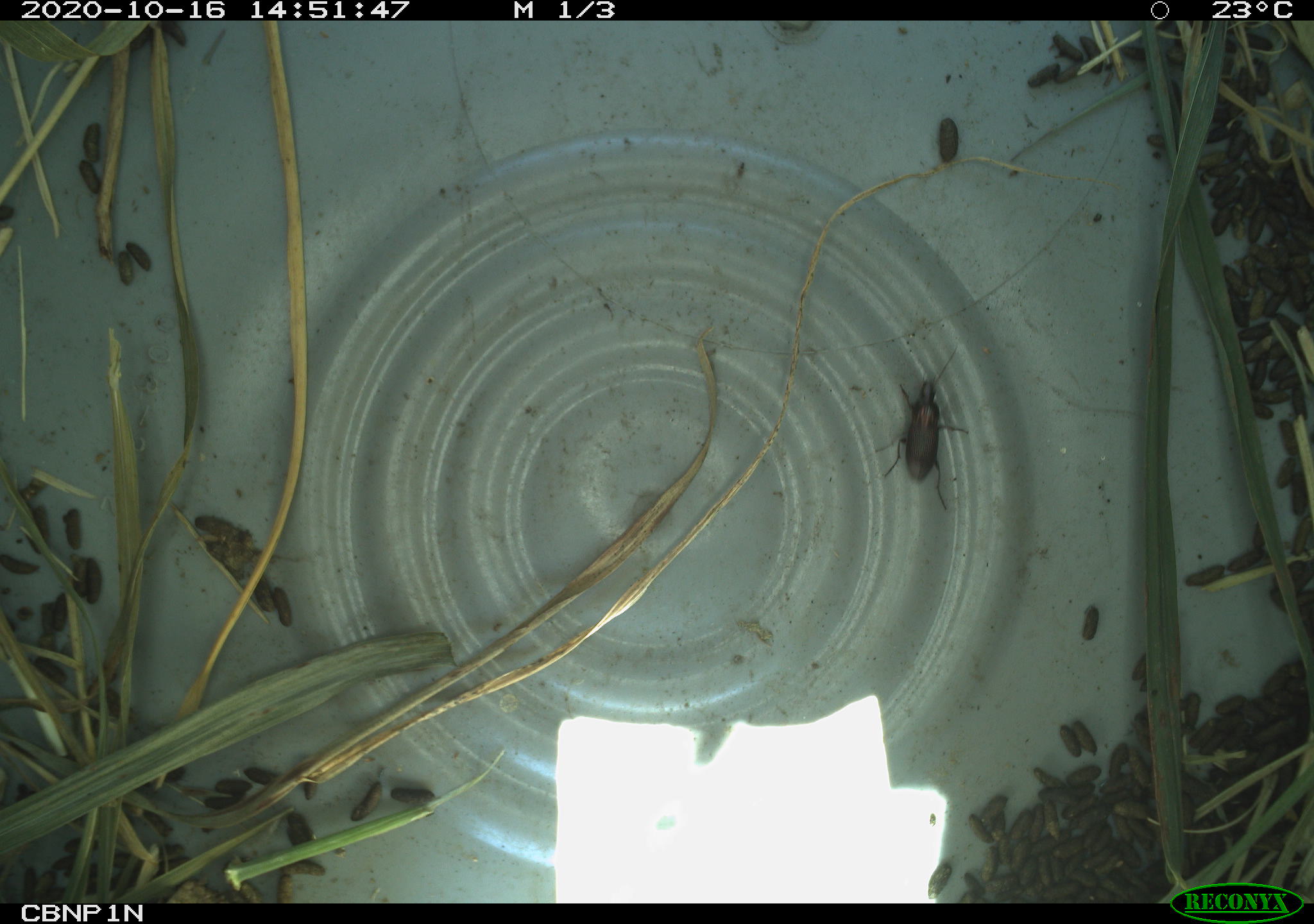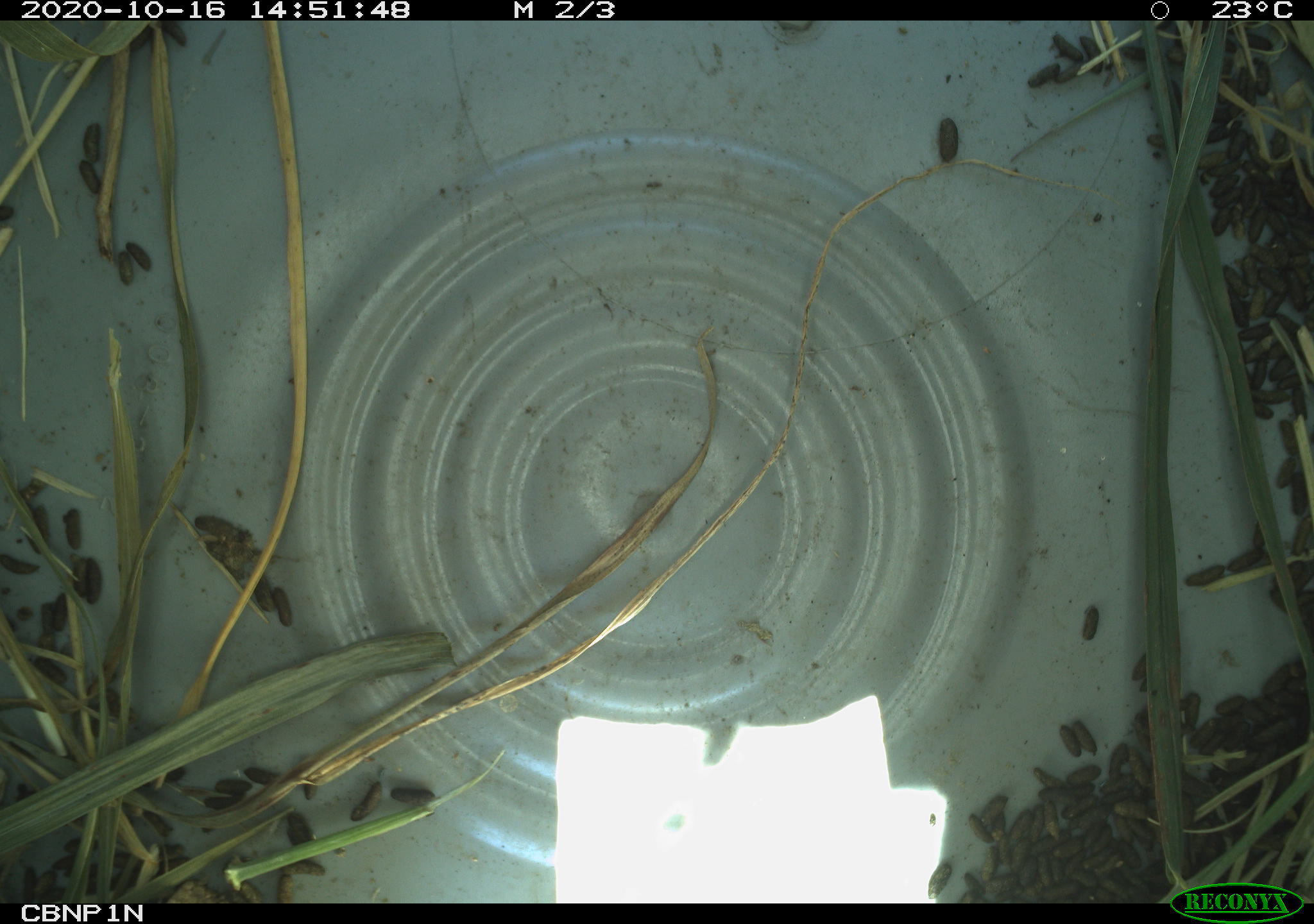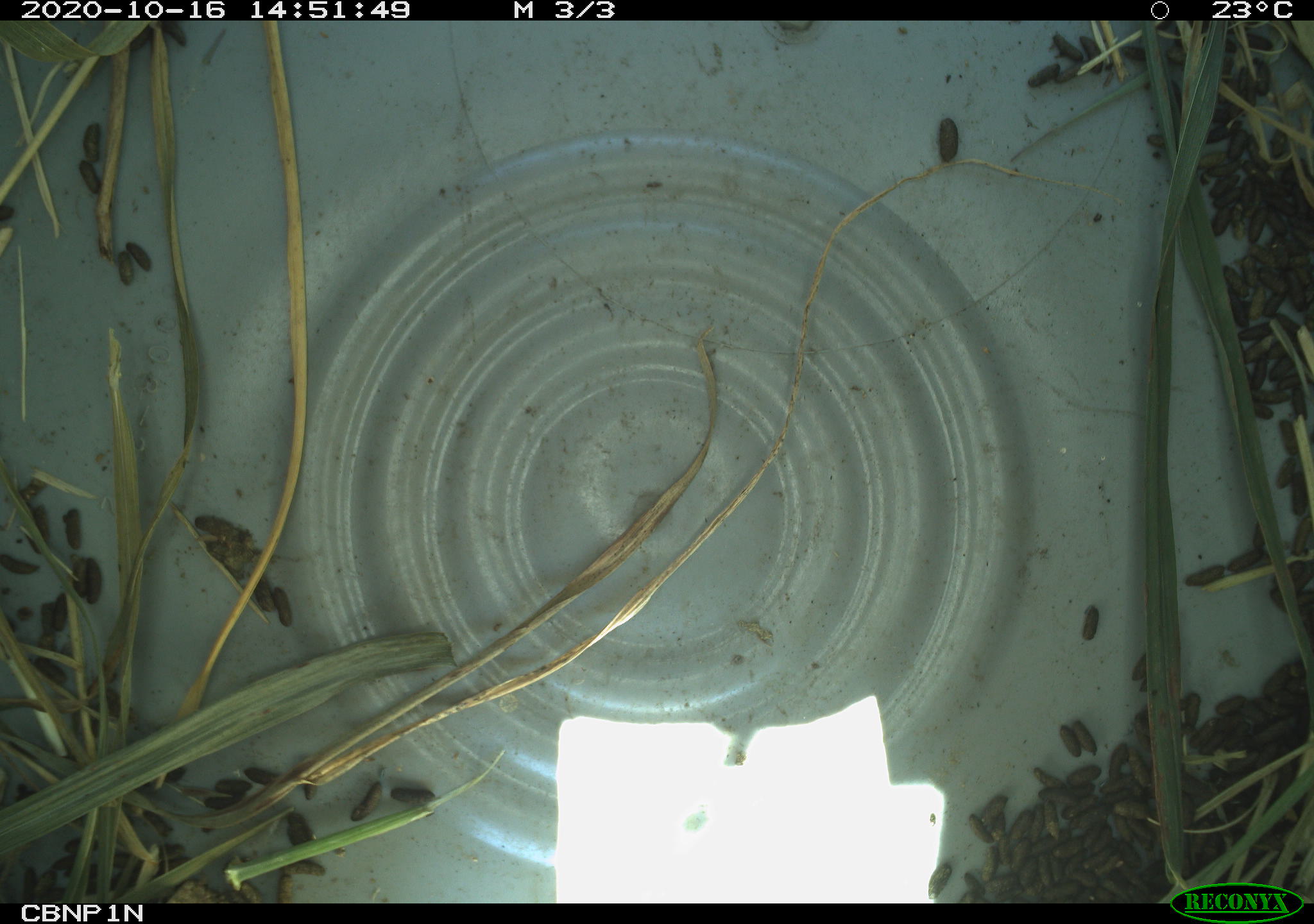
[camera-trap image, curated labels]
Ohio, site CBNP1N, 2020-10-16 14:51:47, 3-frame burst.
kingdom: Animalia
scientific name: Animalia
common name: animal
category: invertebrate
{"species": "invertebrate (animal) (Animalia)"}